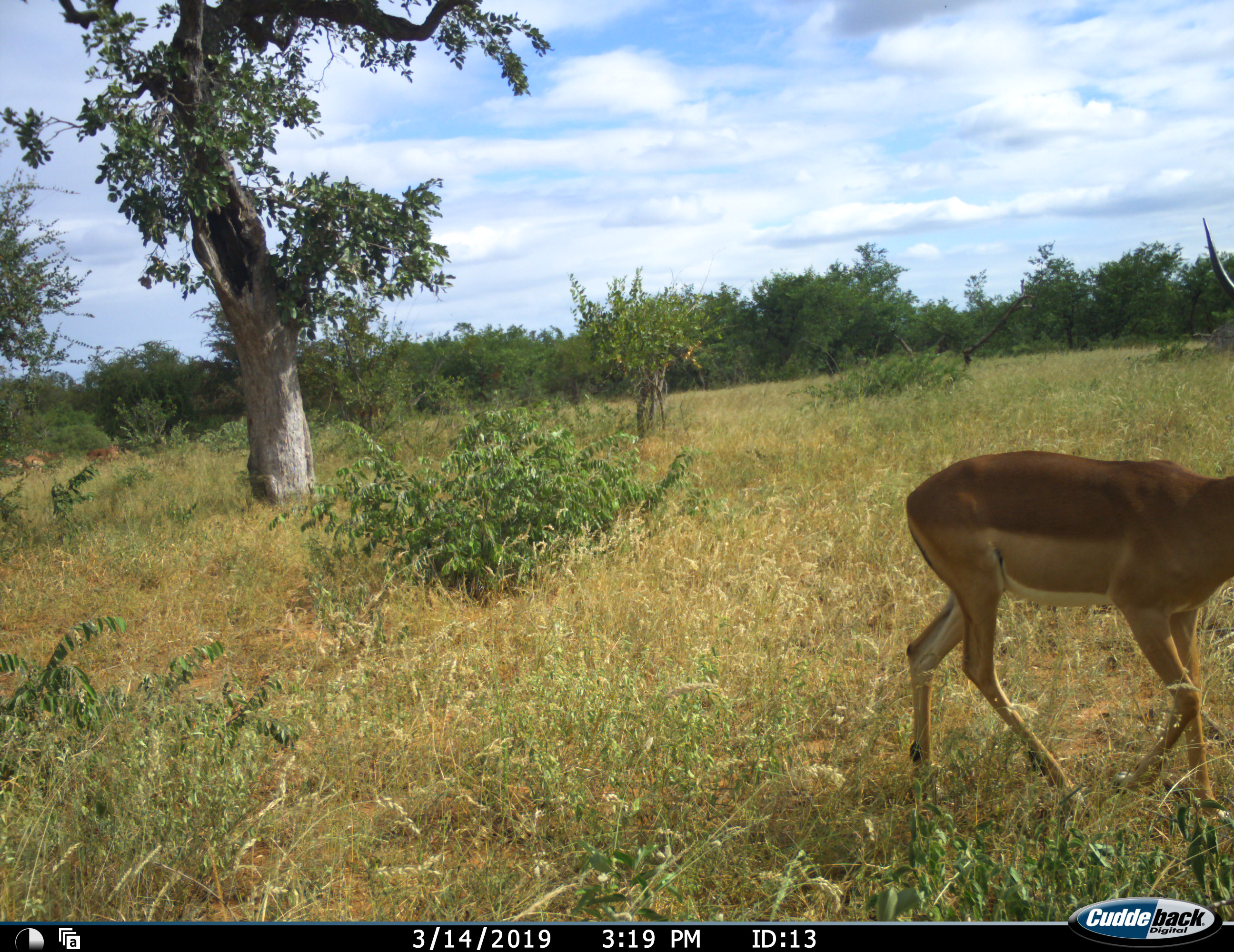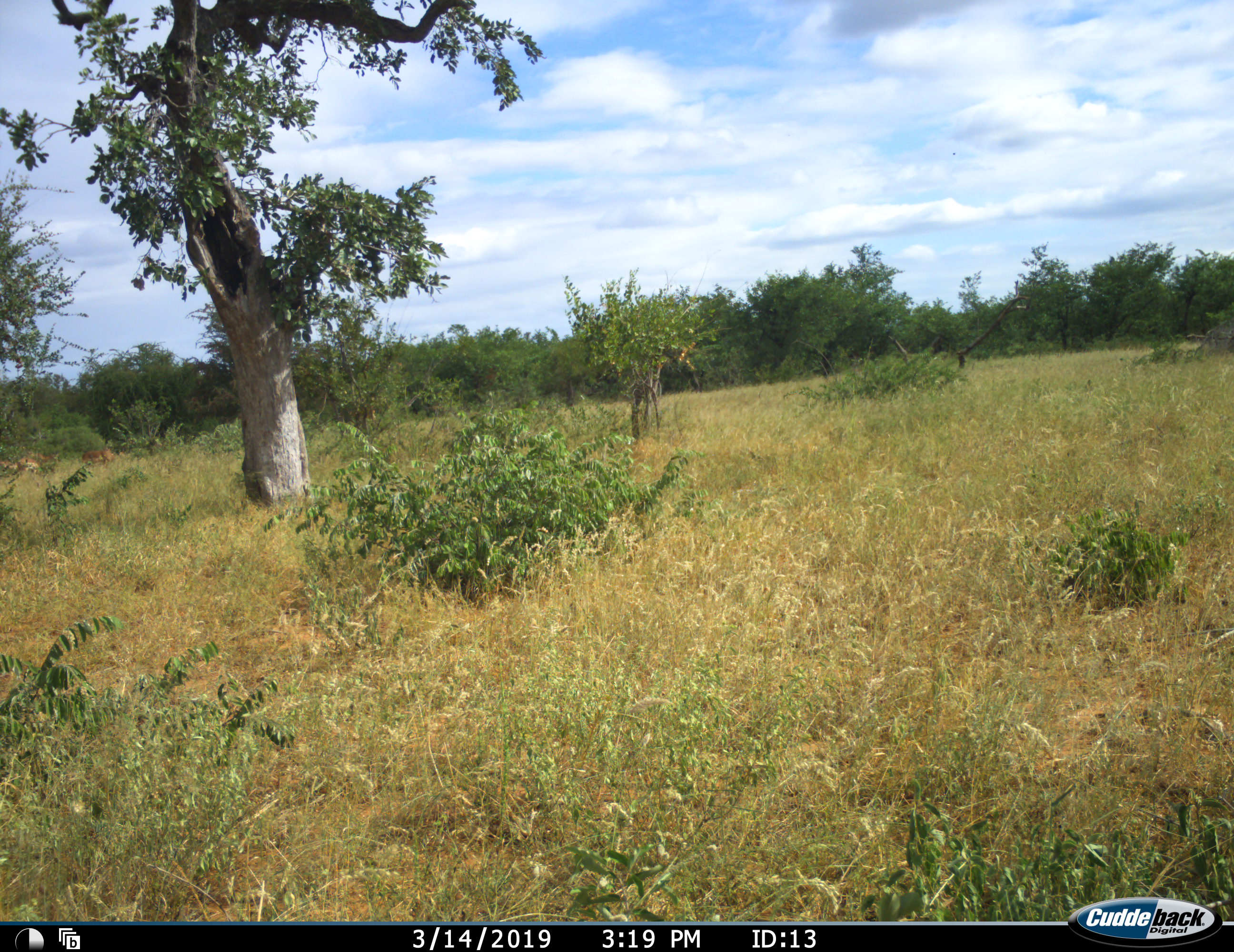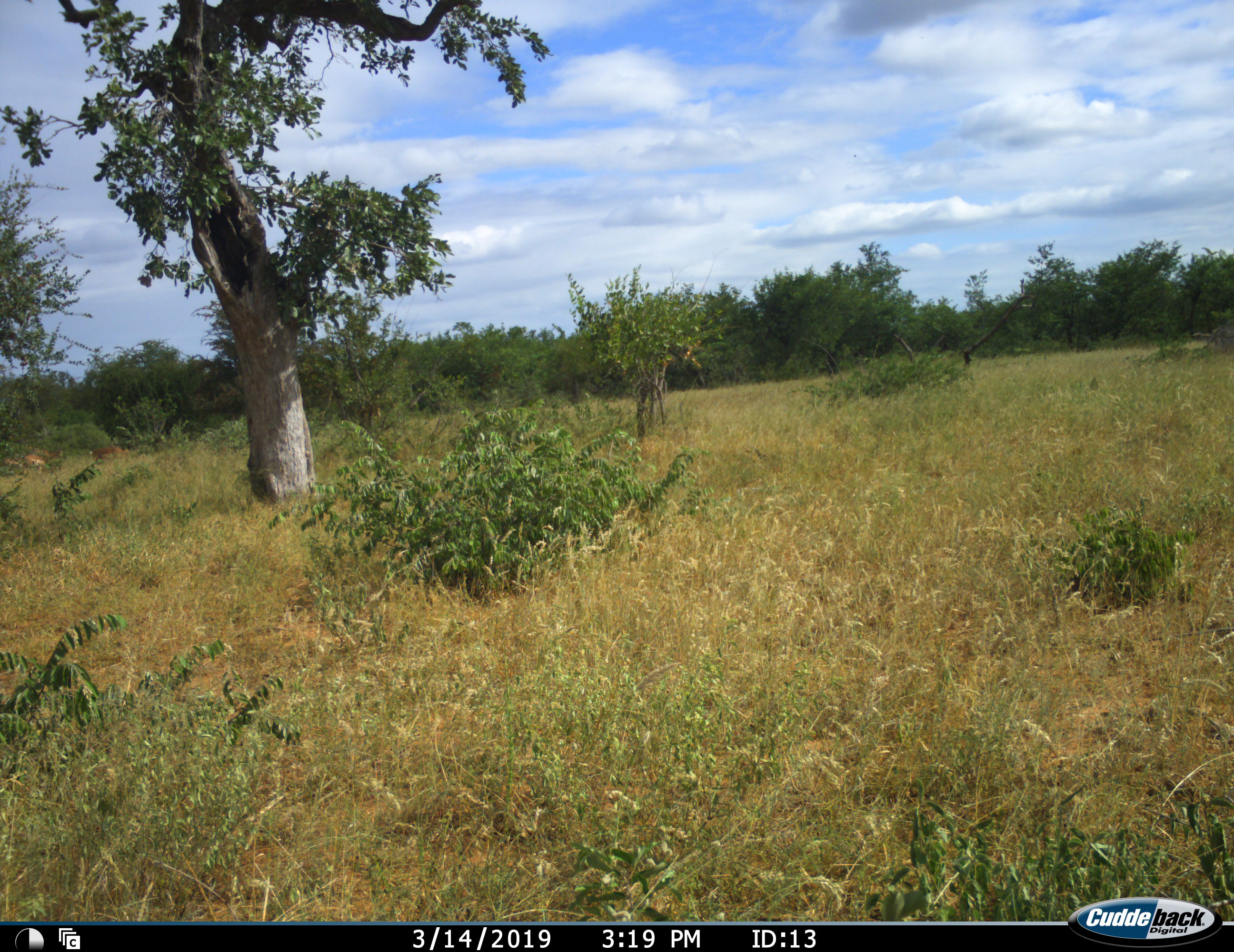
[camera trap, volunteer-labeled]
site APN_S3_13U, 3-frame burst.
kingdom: Animalia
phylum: Chordata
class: Mammalia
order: Artiodactyla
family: Bovidae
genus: Aepyceros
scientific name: Aepyceros melampus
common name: impala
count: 1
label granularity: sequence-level